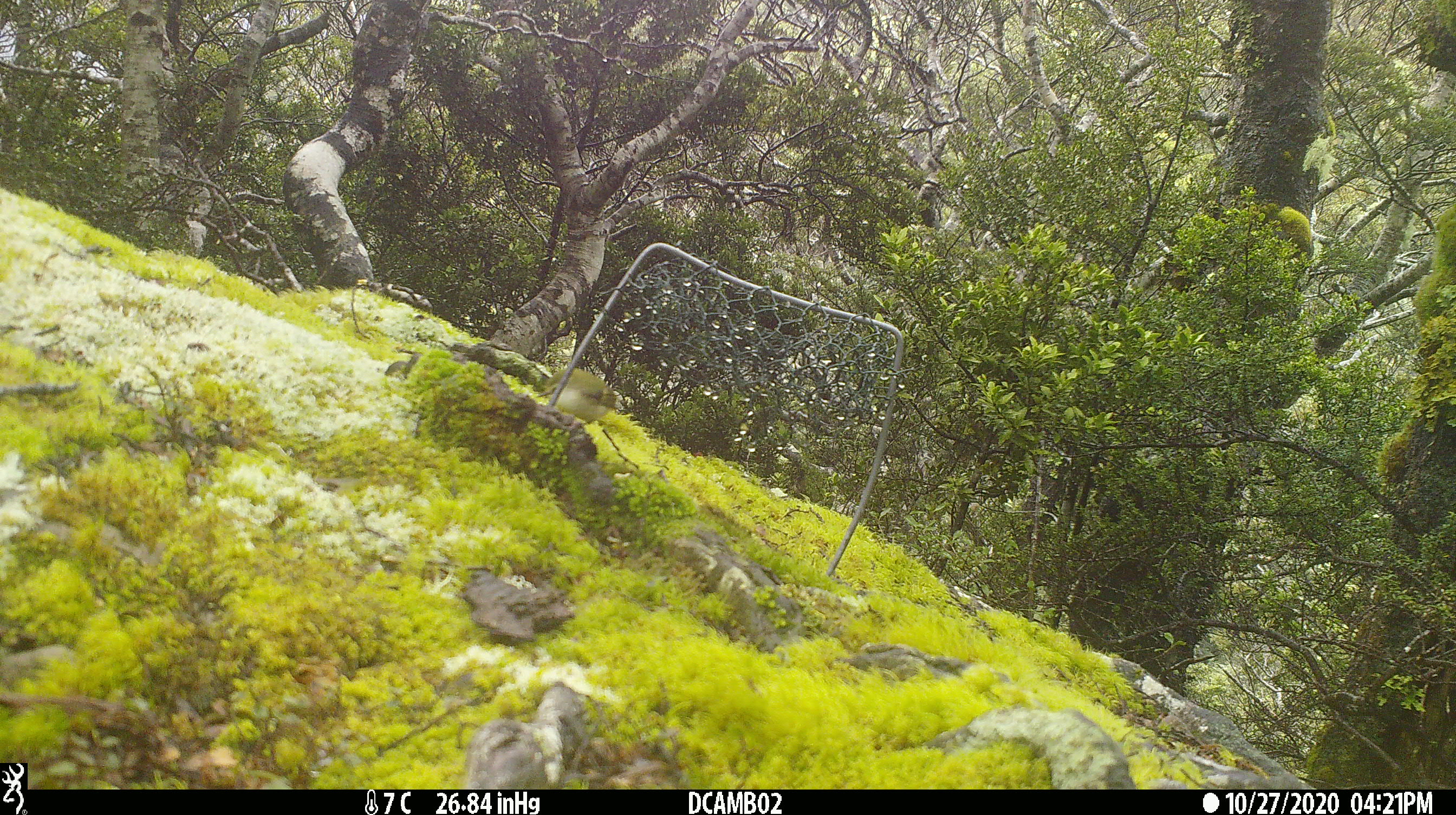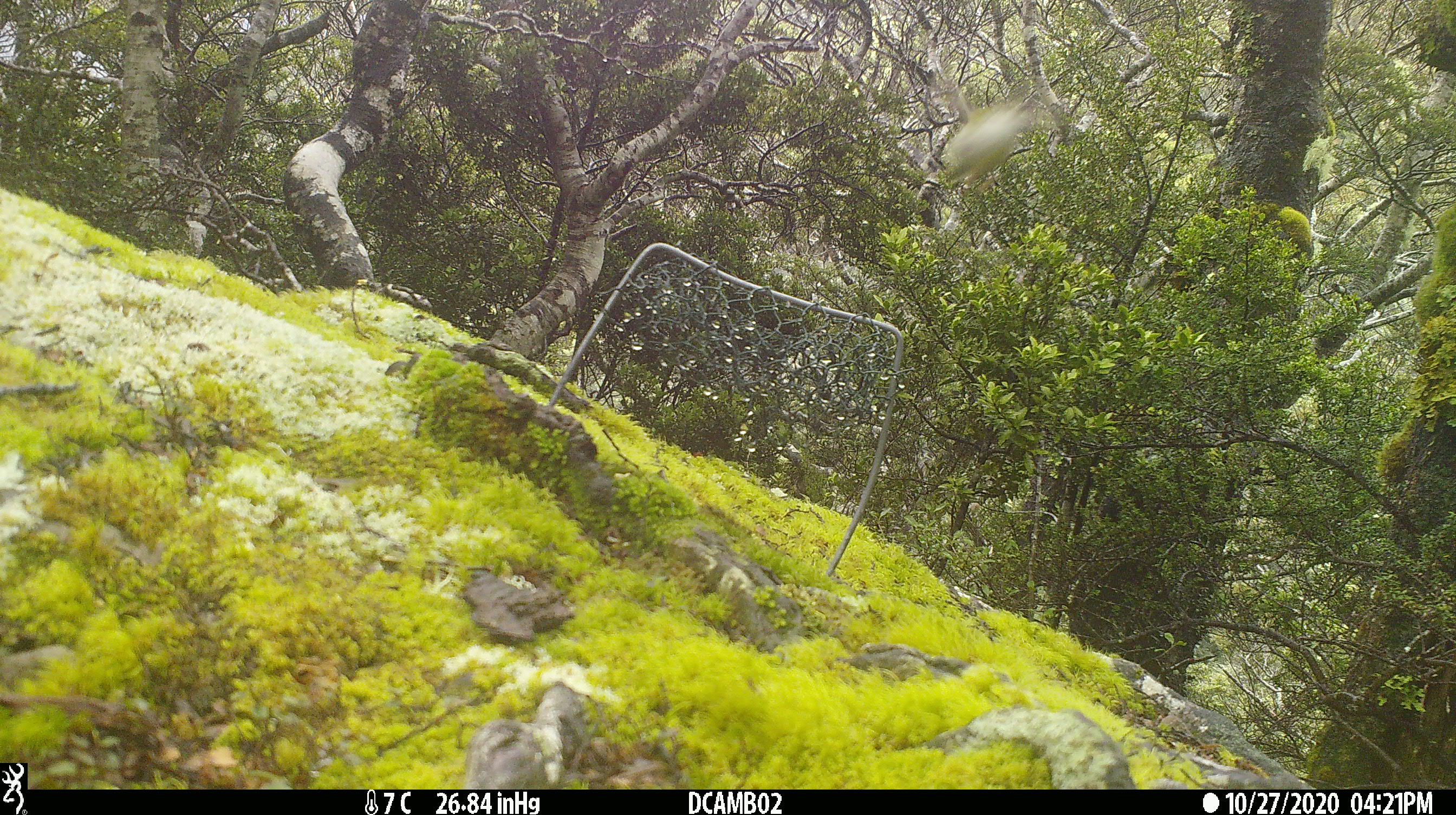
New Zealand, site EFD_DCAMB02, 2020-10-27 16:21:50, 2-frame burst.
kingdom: Animalia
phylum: Chordata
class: Aves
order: Passeriformes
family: Acanthisittidae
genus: Acanthisitta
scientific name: Acanthisitta chloris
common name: rifleman